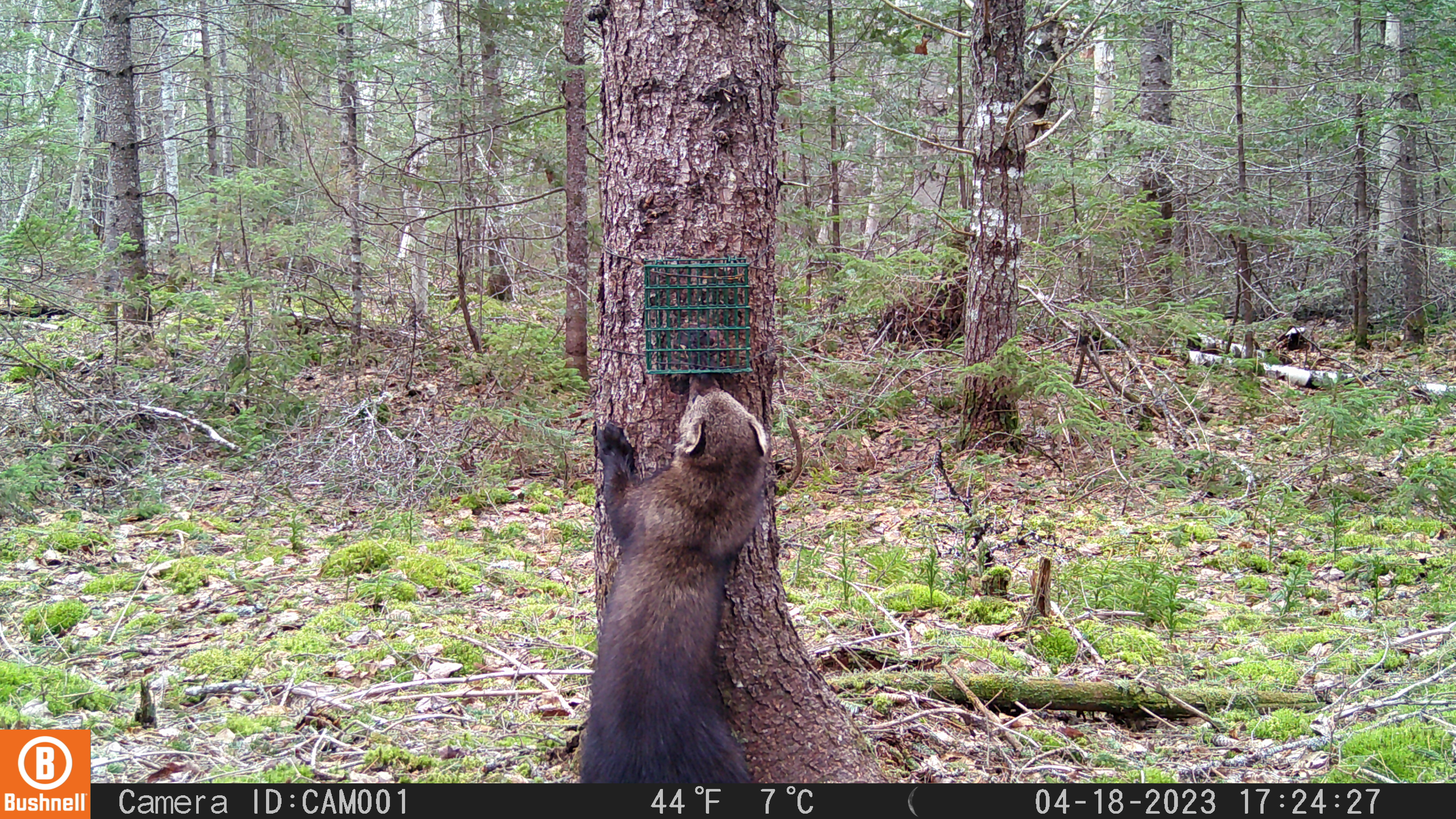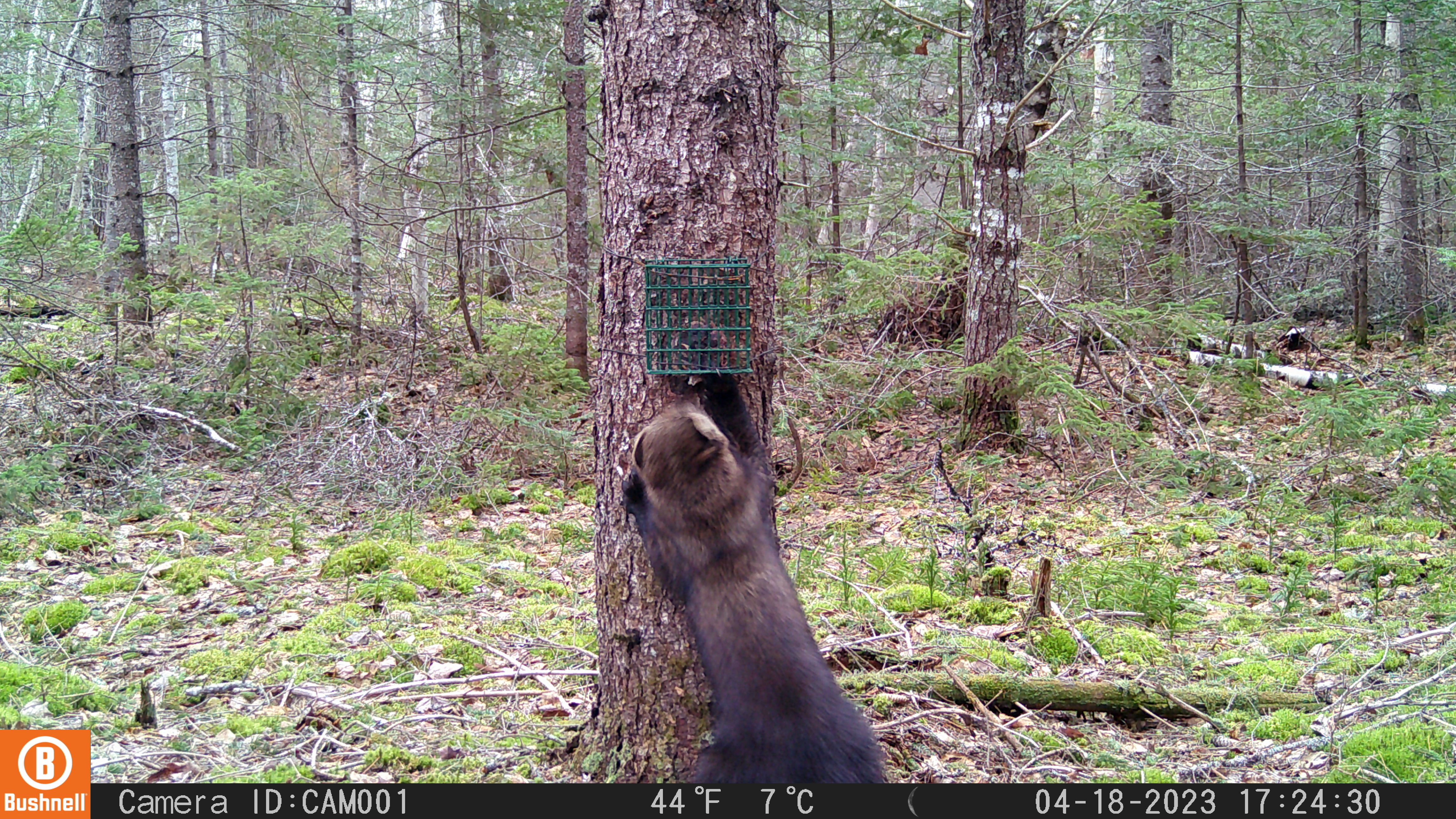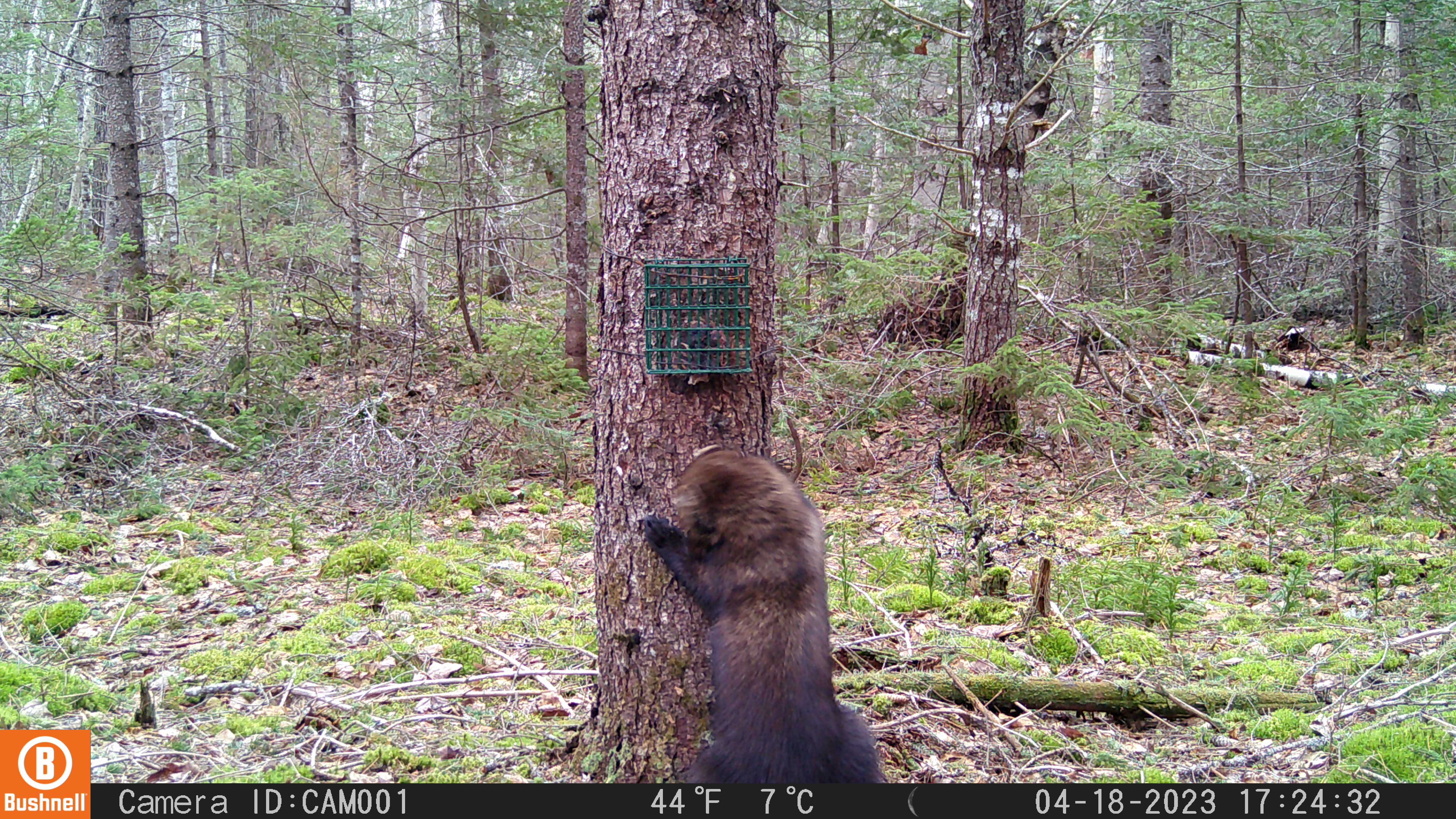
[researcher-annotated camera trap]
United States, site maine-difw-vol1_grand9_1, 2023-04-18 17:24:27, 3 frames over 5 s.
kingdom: Animalia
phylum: Chordata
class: Mammalia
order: Carnivora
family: Mustelidae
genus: Pekania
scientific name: Pekania pennanti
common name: fisher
Fisher (Pekania pennanti).